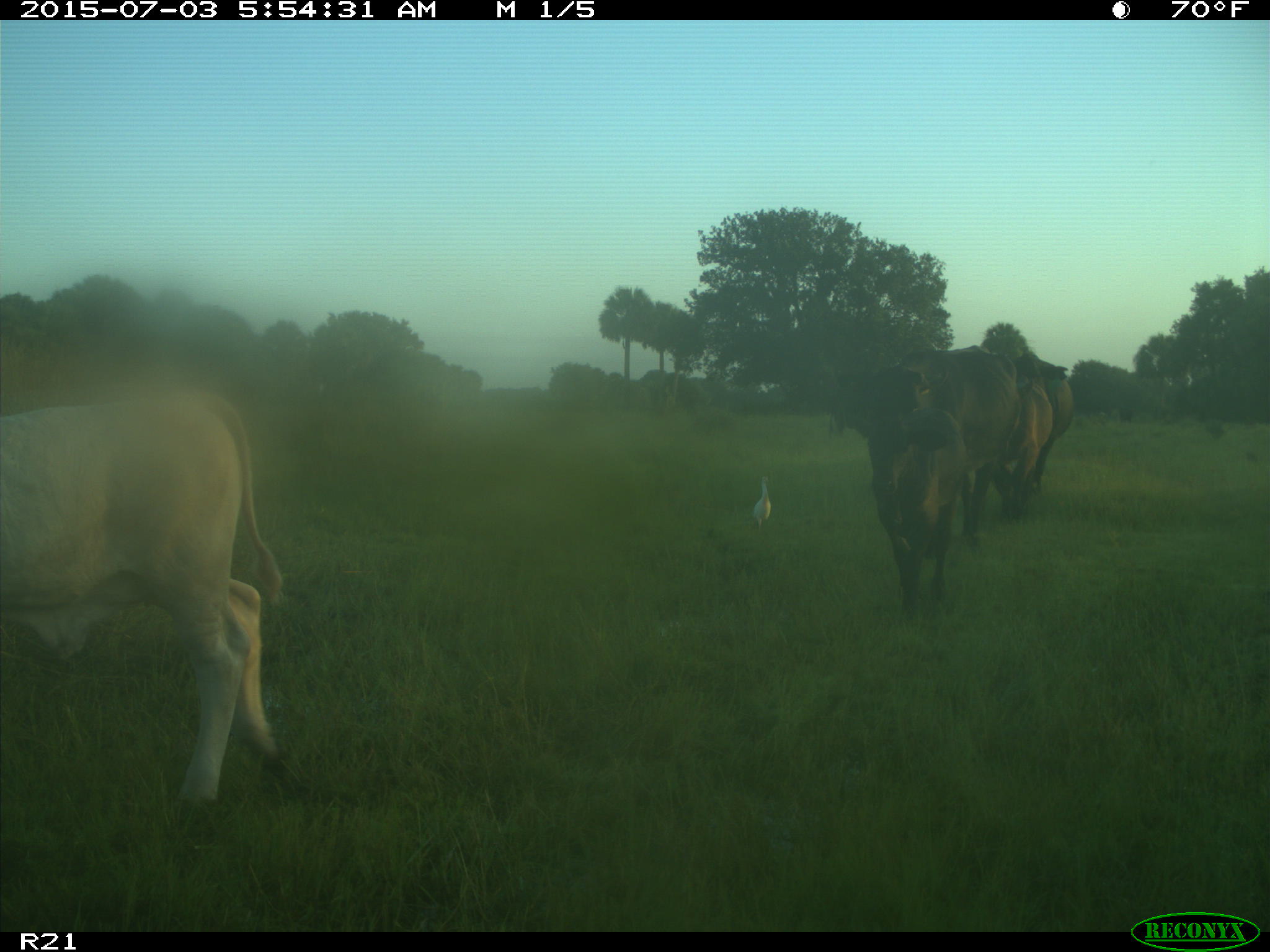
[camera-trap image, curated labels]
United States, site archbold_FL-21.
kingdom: Animalia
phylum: Chordata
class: Mammalia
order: Artiodactyla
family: Bovidae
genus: Bos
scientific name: Bos taurus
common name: domestic cow